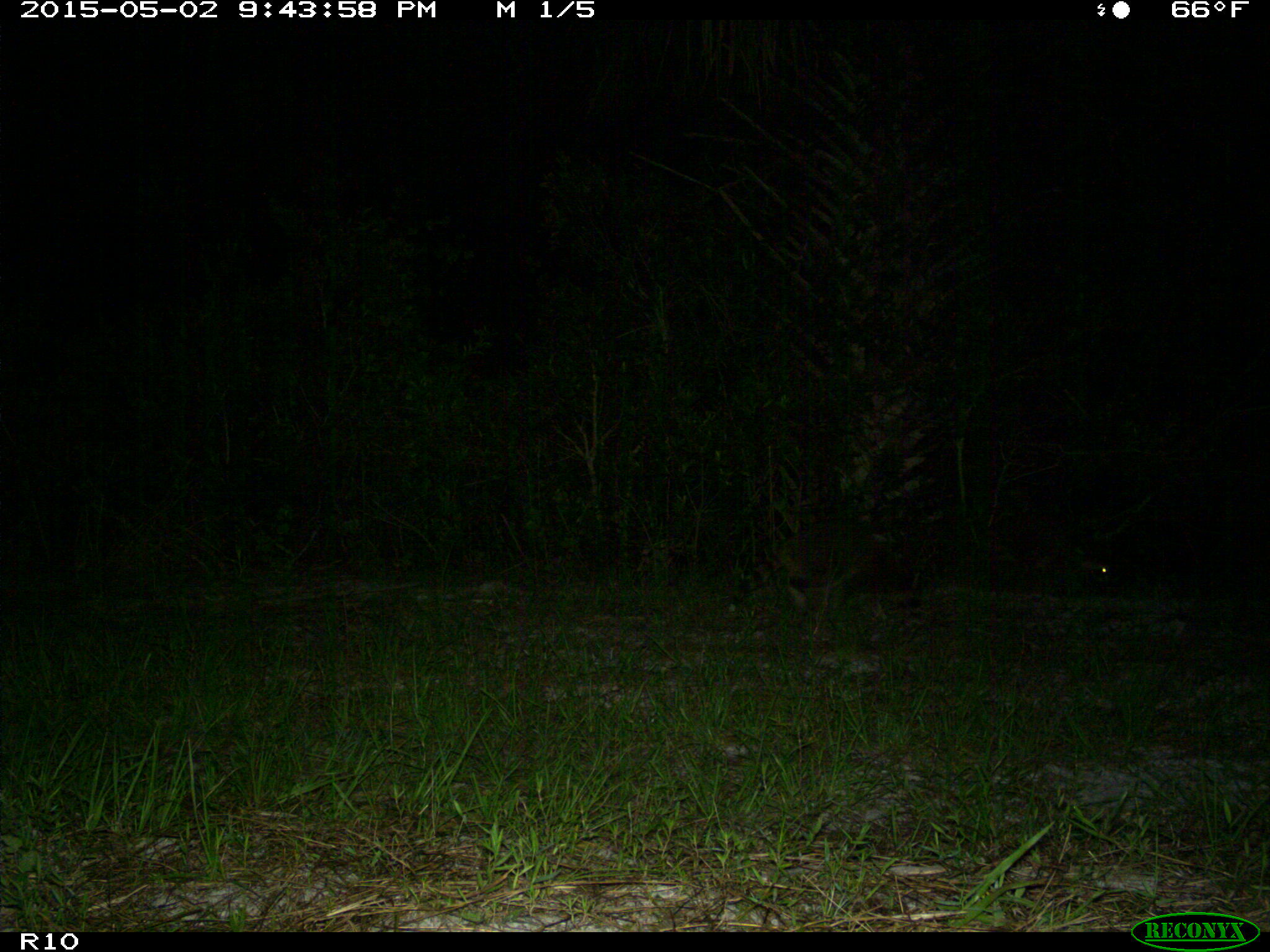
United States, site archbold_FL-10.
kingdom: Animalia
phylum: Chordata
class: Mammalia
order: Carnivora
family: Procyonidae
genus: Procyon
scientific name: Procyon lotor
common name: common raccoon